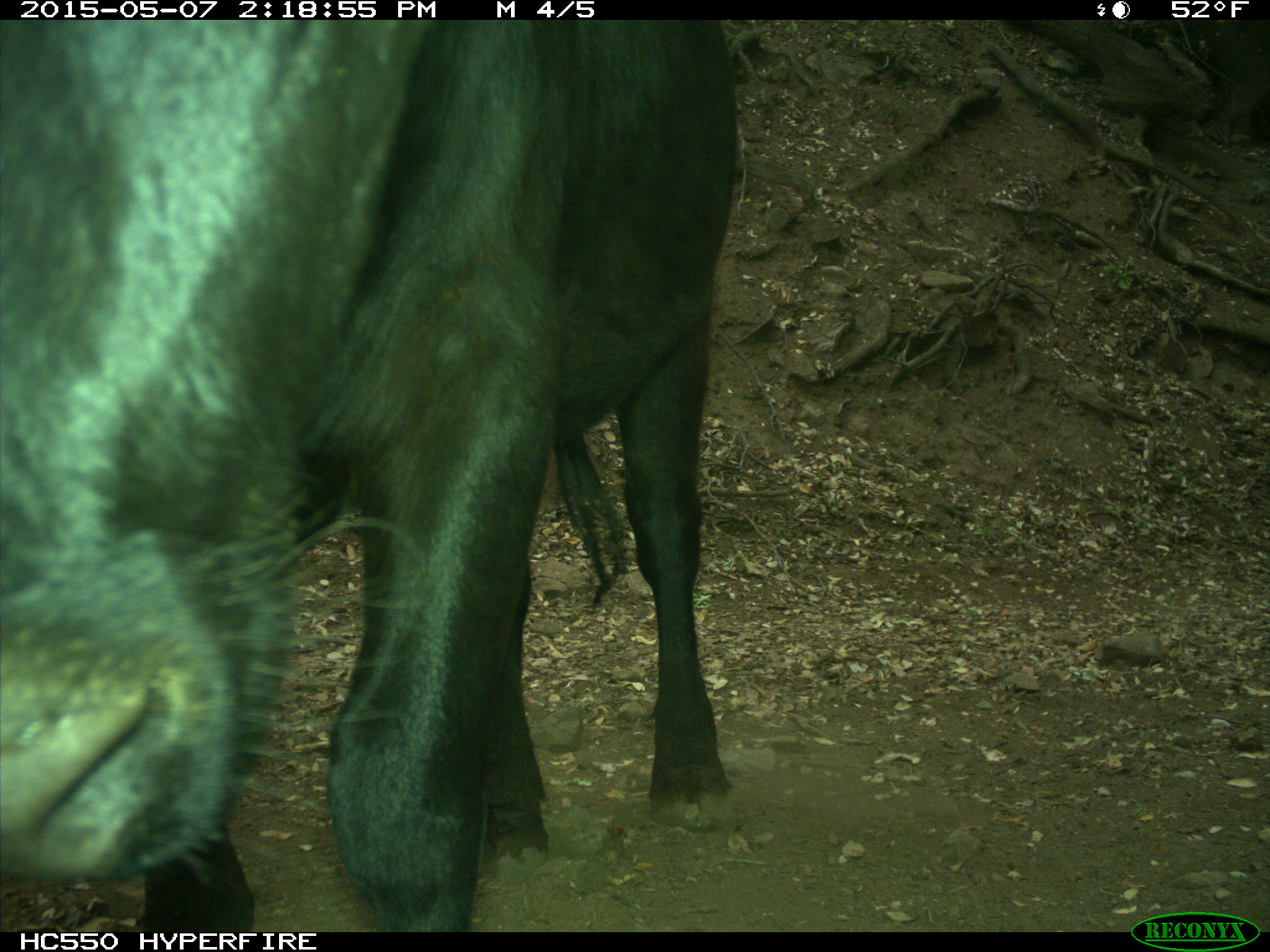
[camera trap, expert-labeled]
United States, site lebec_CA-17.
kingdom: Animalia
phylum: Chordata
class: Mammalia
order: Artiodactyla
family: Bovidae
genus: Bos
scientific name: Bos taurus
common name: domestic cow